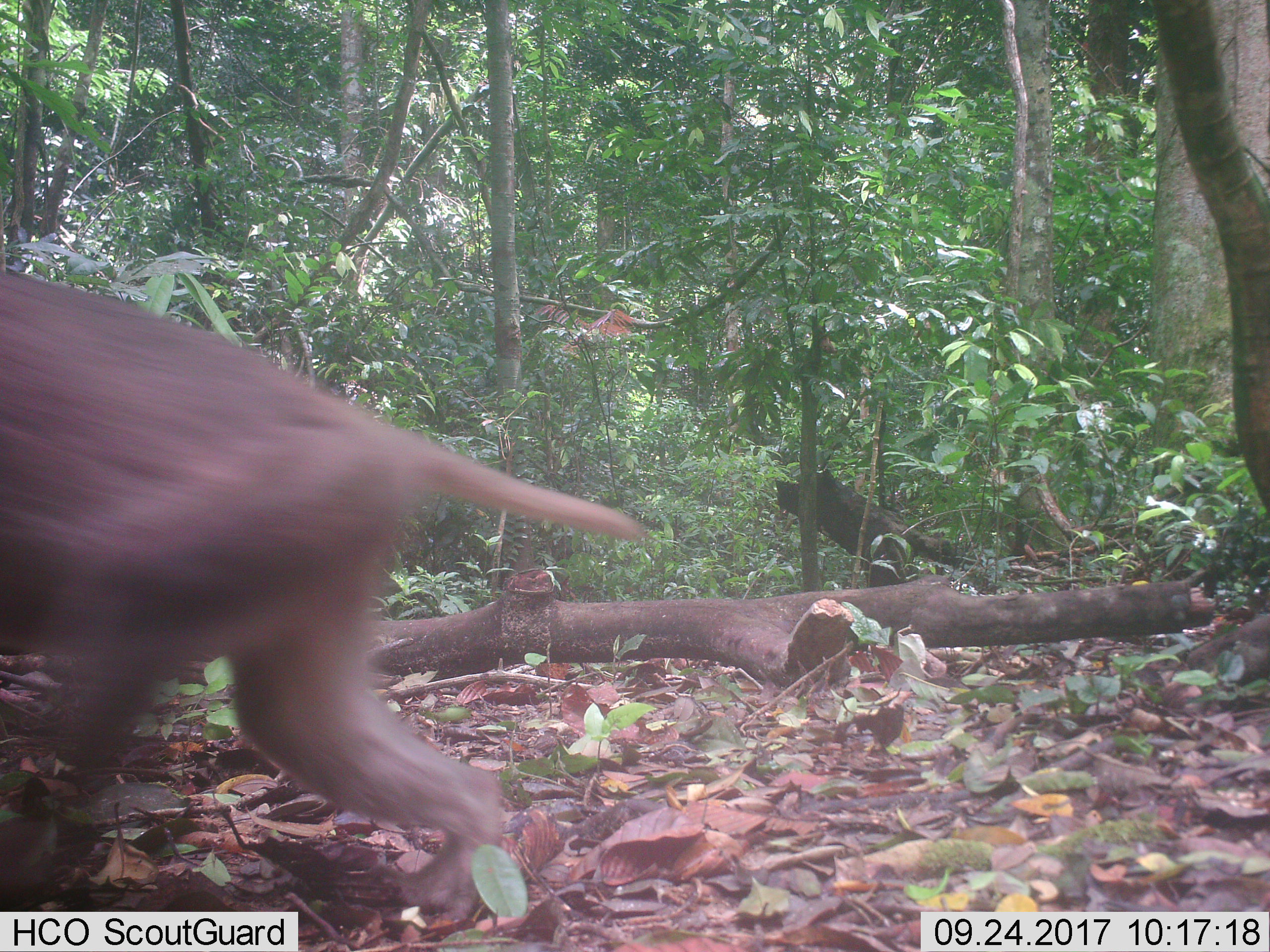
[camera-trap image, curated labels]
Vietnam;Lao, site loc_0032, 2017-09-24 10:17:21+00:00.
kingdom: Animalia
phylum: Chordata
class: Mammalia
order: Primates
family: Cercopithecidae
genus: Macaca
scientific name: Macaca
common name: macaque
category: unidentified macaque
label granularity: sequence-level